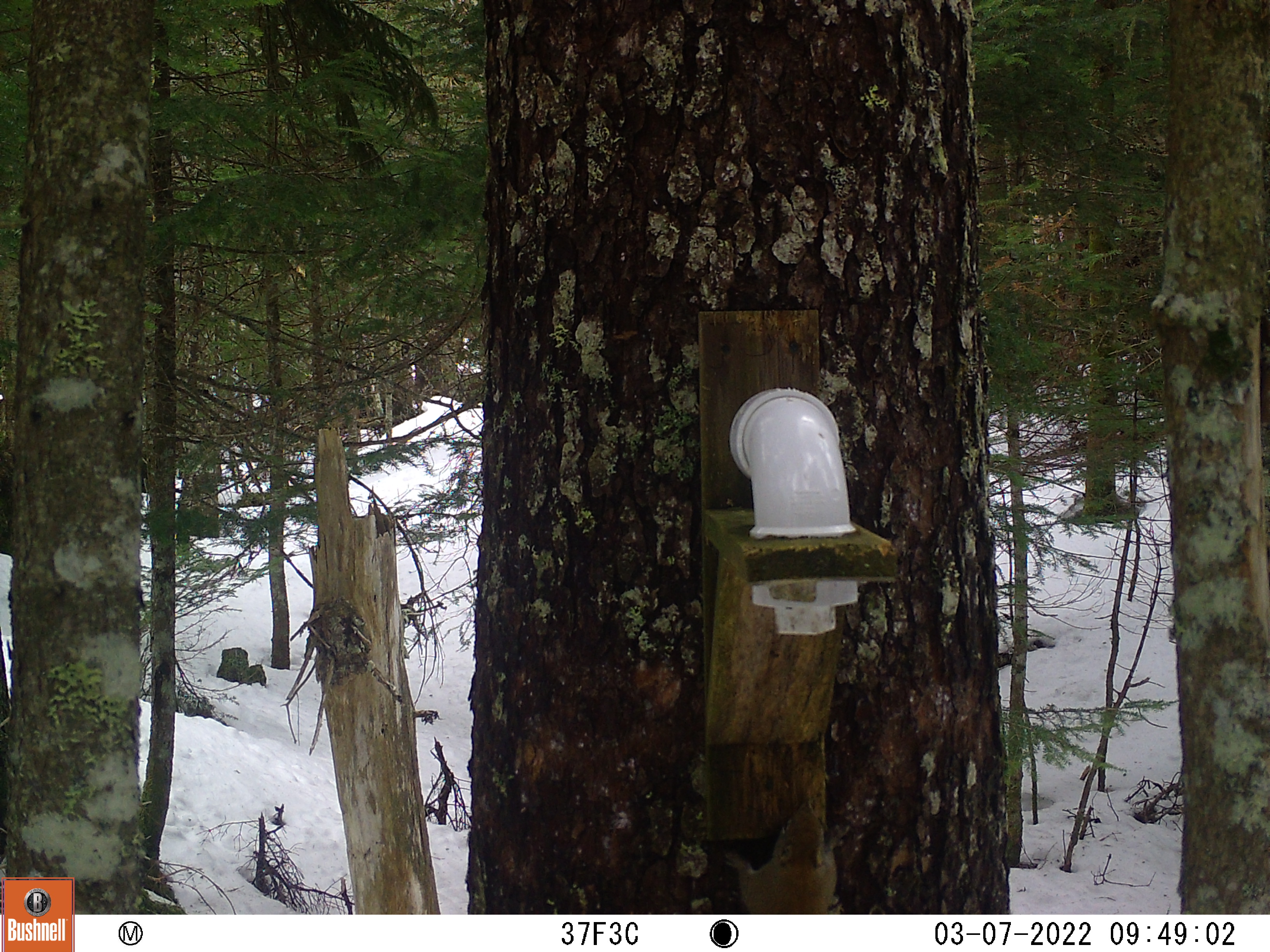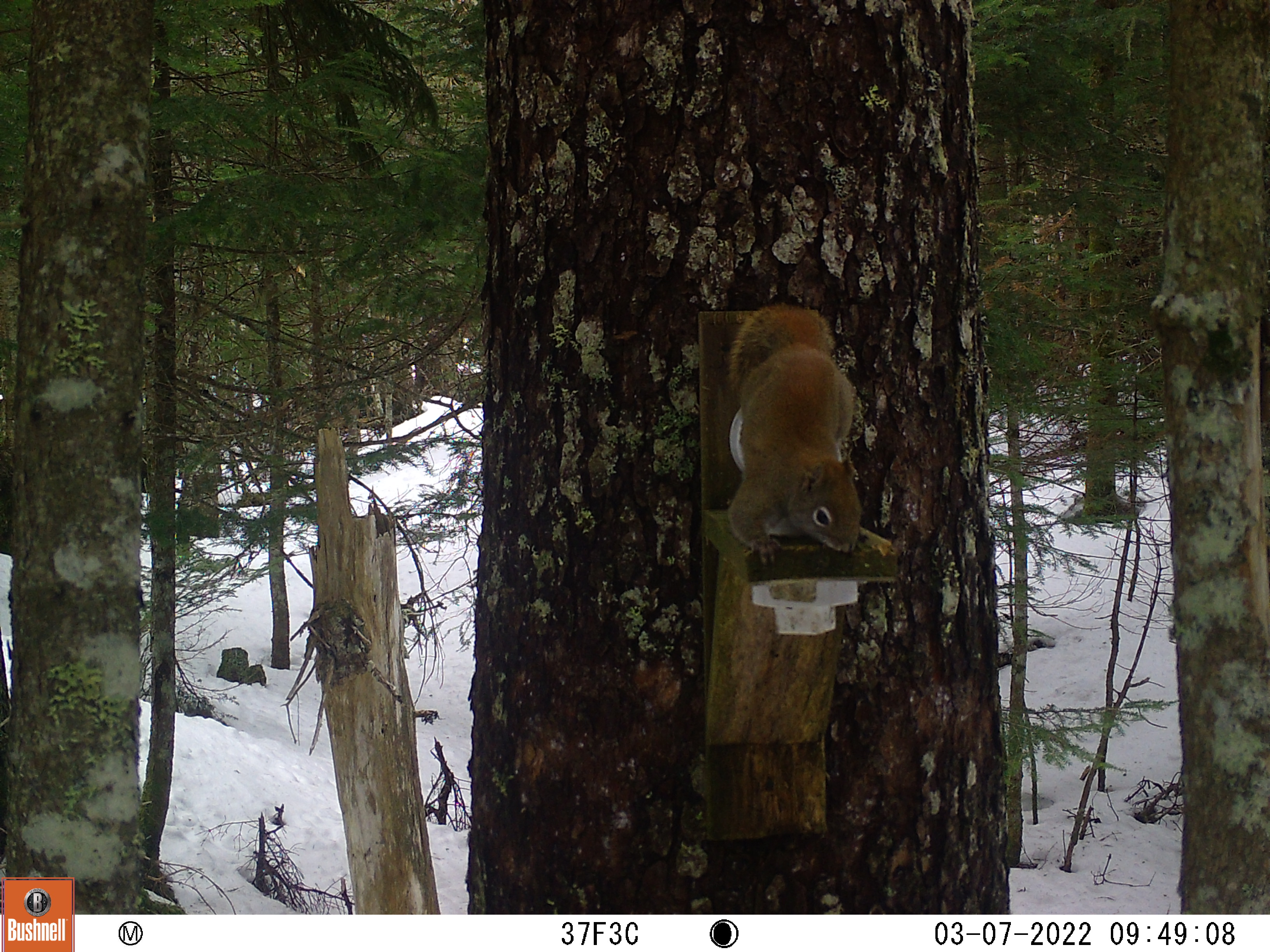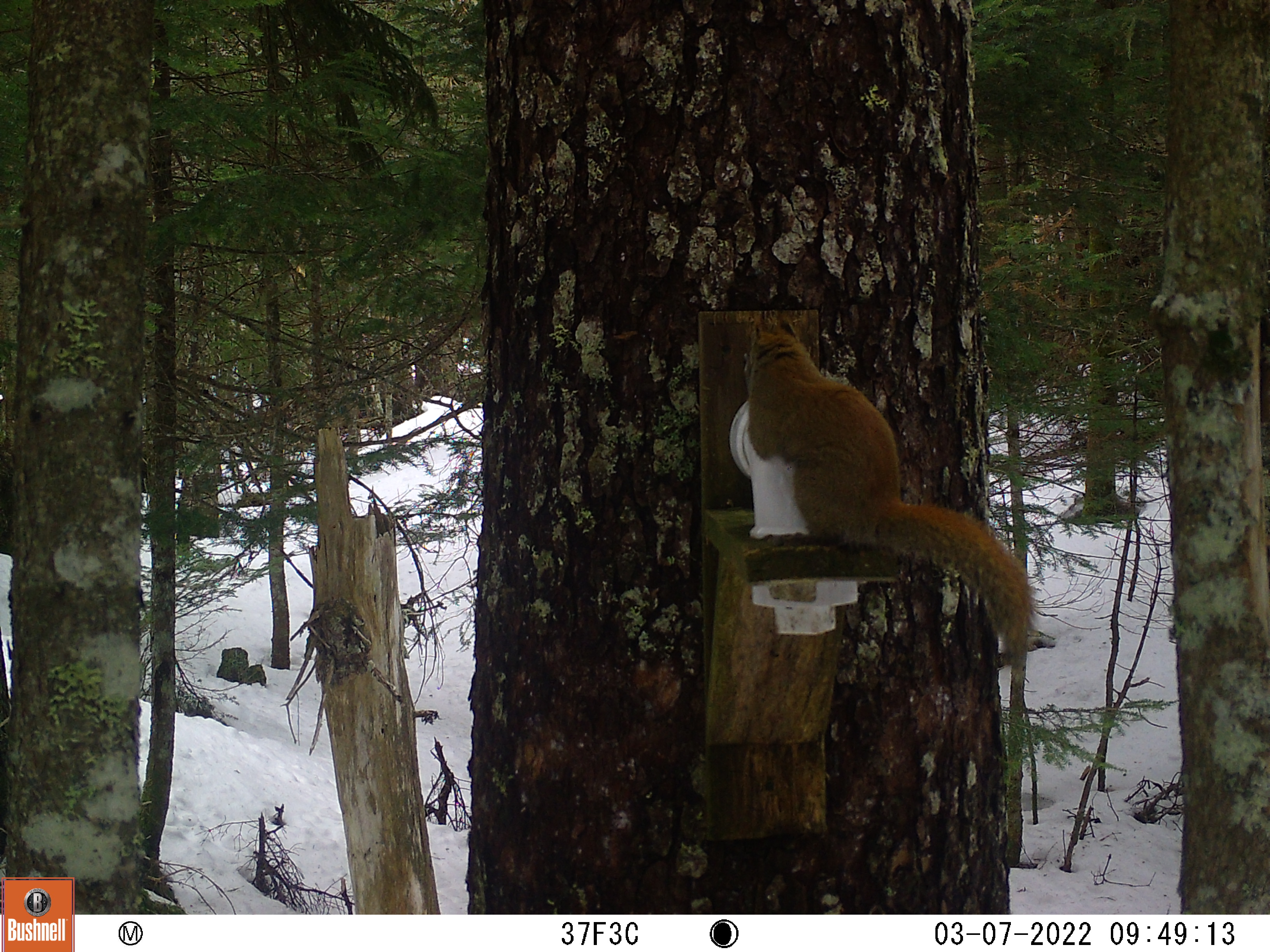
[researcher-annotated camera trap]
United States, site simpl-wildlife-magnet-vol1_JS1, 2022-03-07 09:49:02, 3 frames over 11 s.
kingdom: Animalia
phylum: Chordata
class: Mammalia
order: Rodentia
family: Sciuridae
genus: Tamiasciurus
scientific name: Tamiasciurus hudsonicus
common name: red squirrel